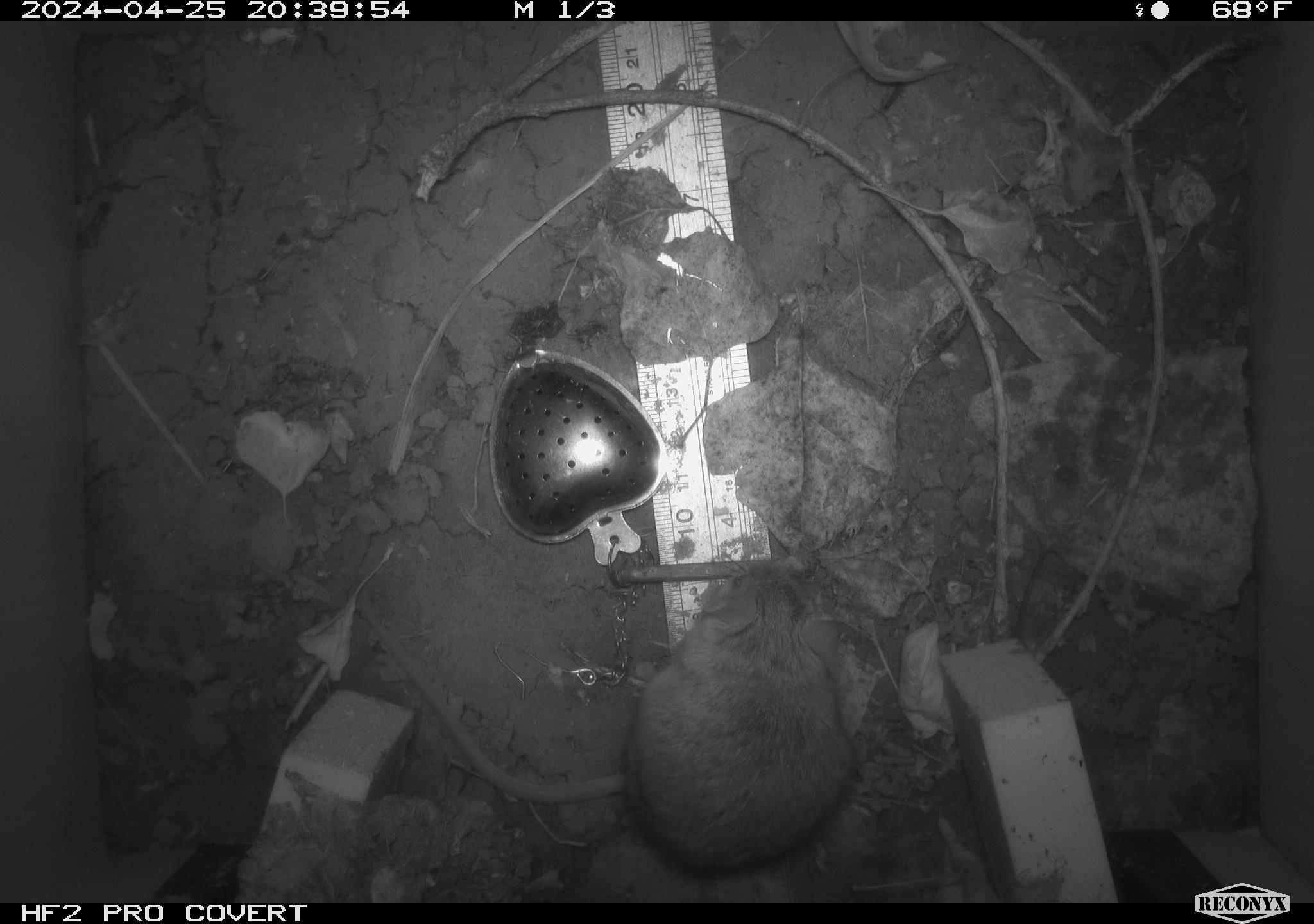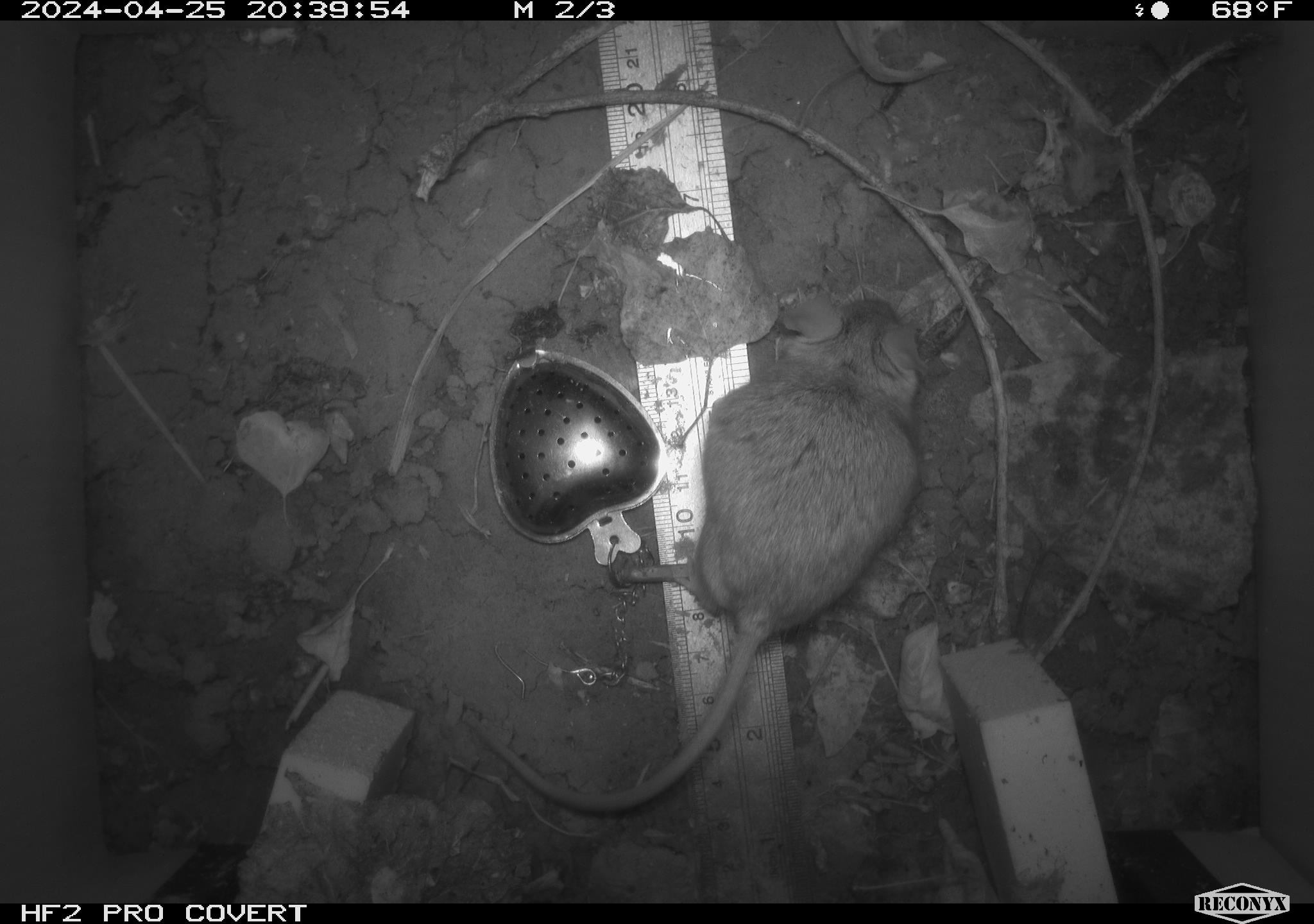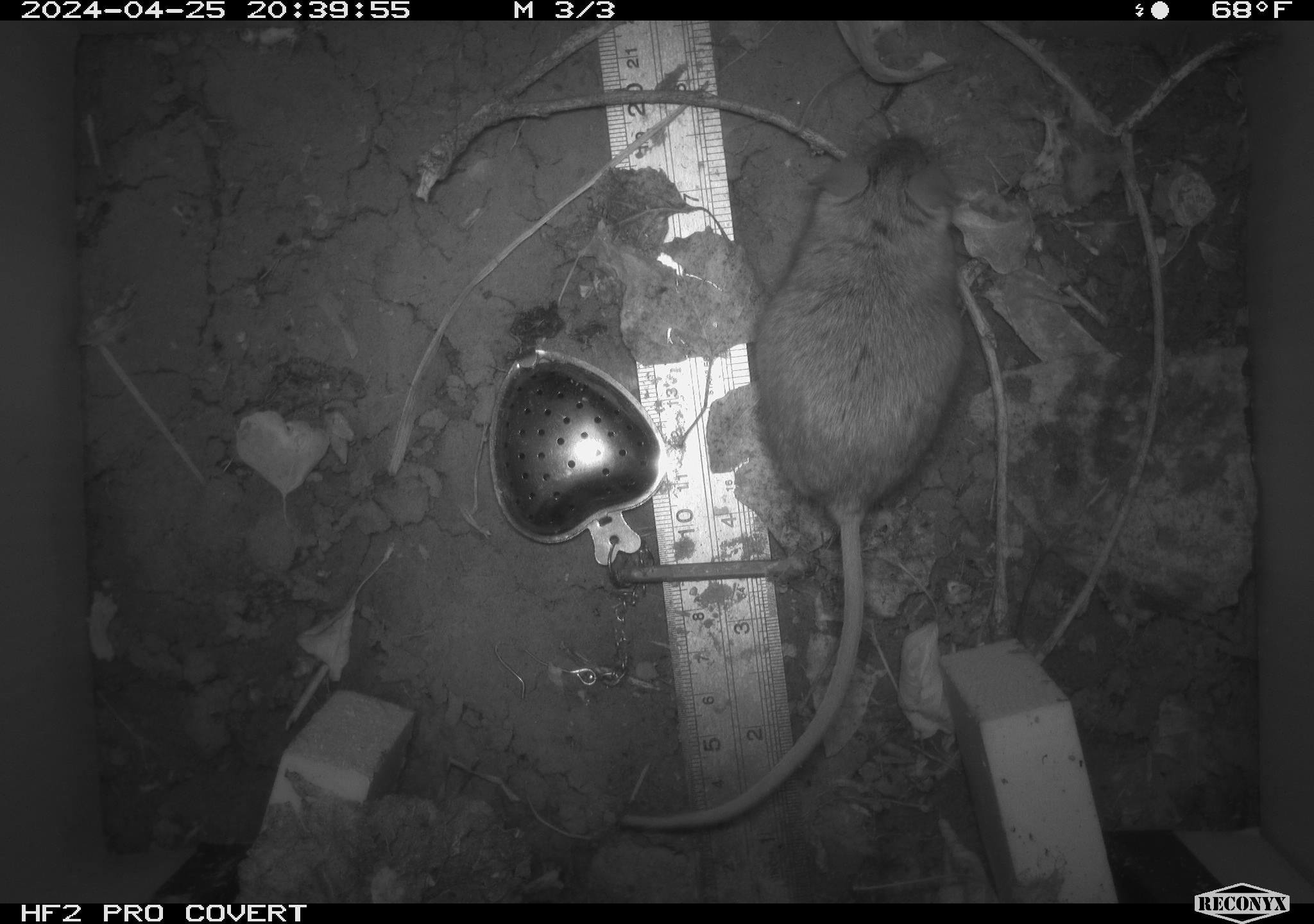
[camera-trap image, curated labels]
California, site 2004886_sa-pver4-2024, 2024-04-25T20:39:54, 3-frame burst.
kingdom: Animalia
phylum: Chordata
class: Mammalia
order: Rodentia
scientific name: Rodentia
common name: mouse species